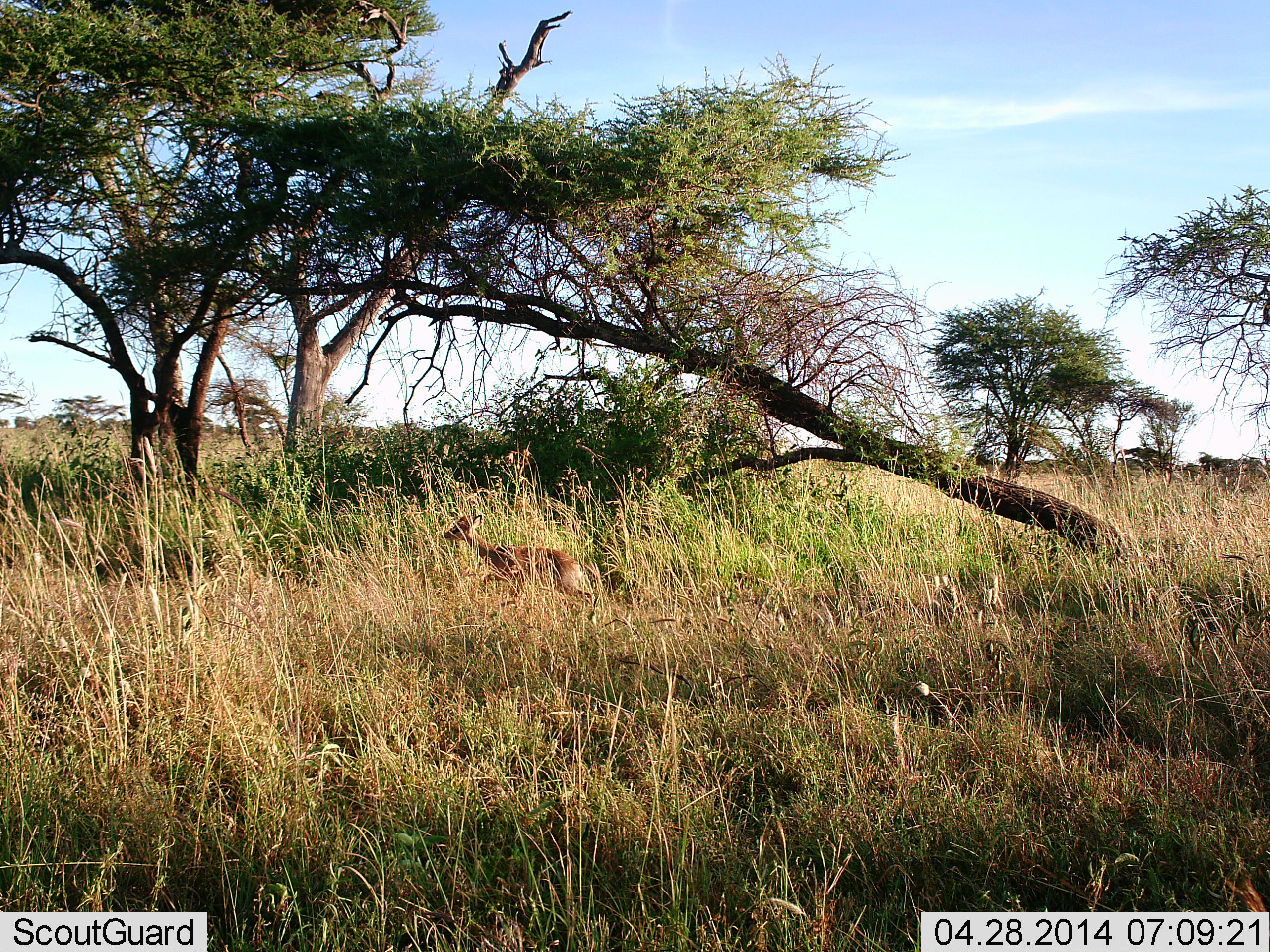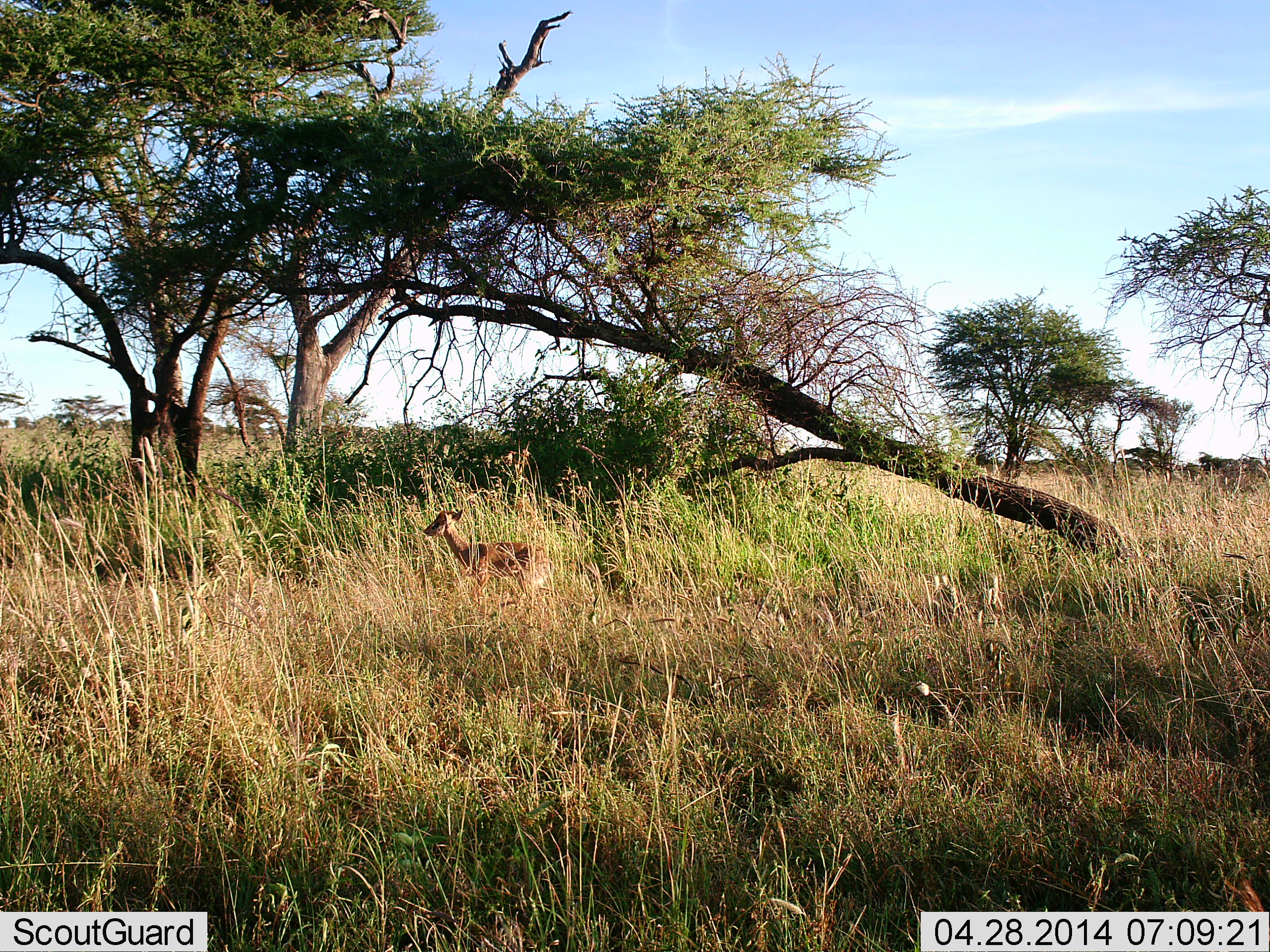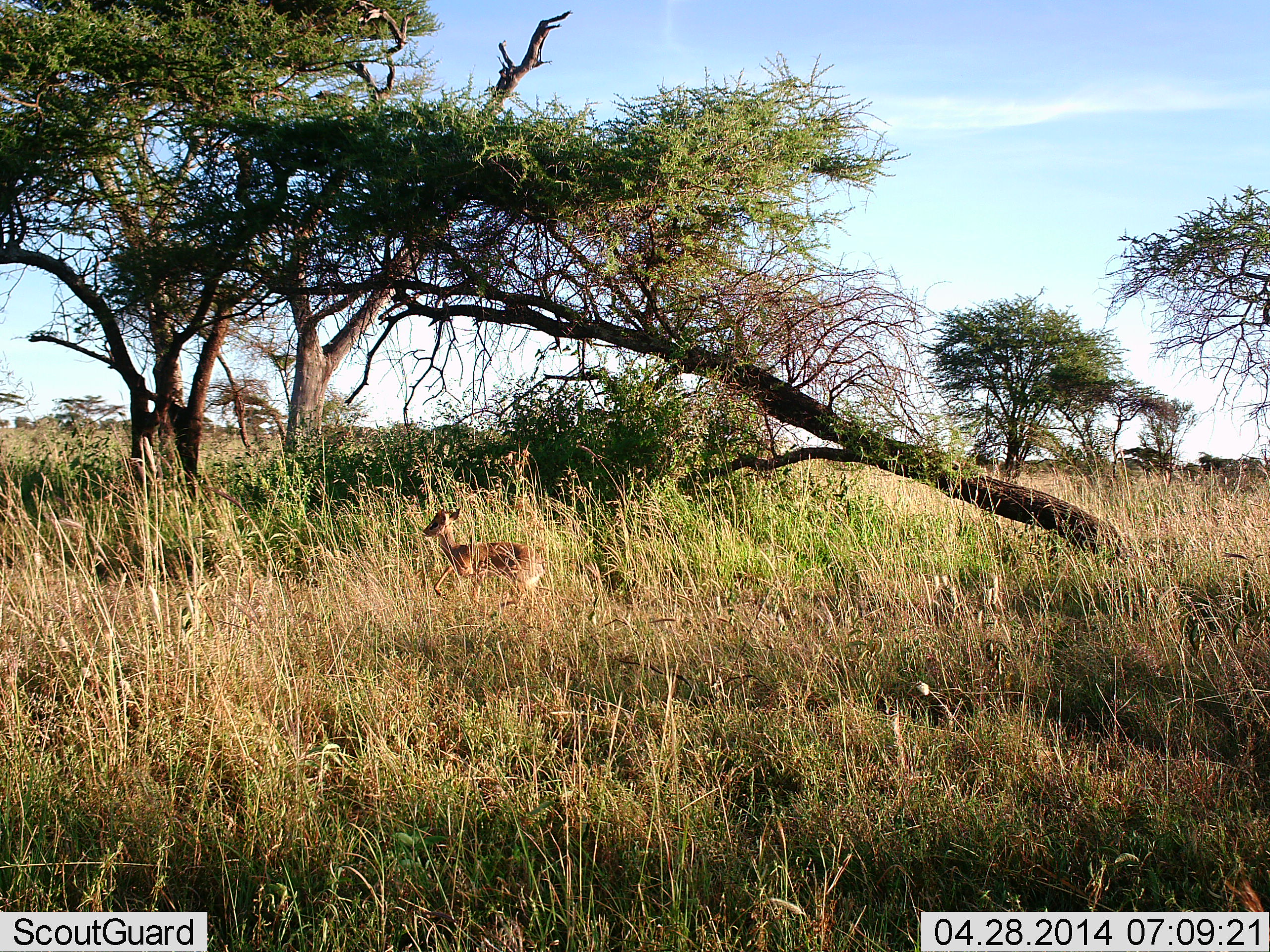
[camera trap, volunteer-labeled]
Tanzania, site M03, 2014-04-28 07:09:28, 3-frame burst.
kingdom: Animalia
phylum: Chordata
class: Mammalia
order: Artiodactyla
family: Bovidae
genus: Madoqua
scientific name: Madoqua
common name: dikdik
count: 1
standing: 20%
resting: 0%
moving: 80%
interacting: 0%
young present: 0%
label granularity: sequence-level